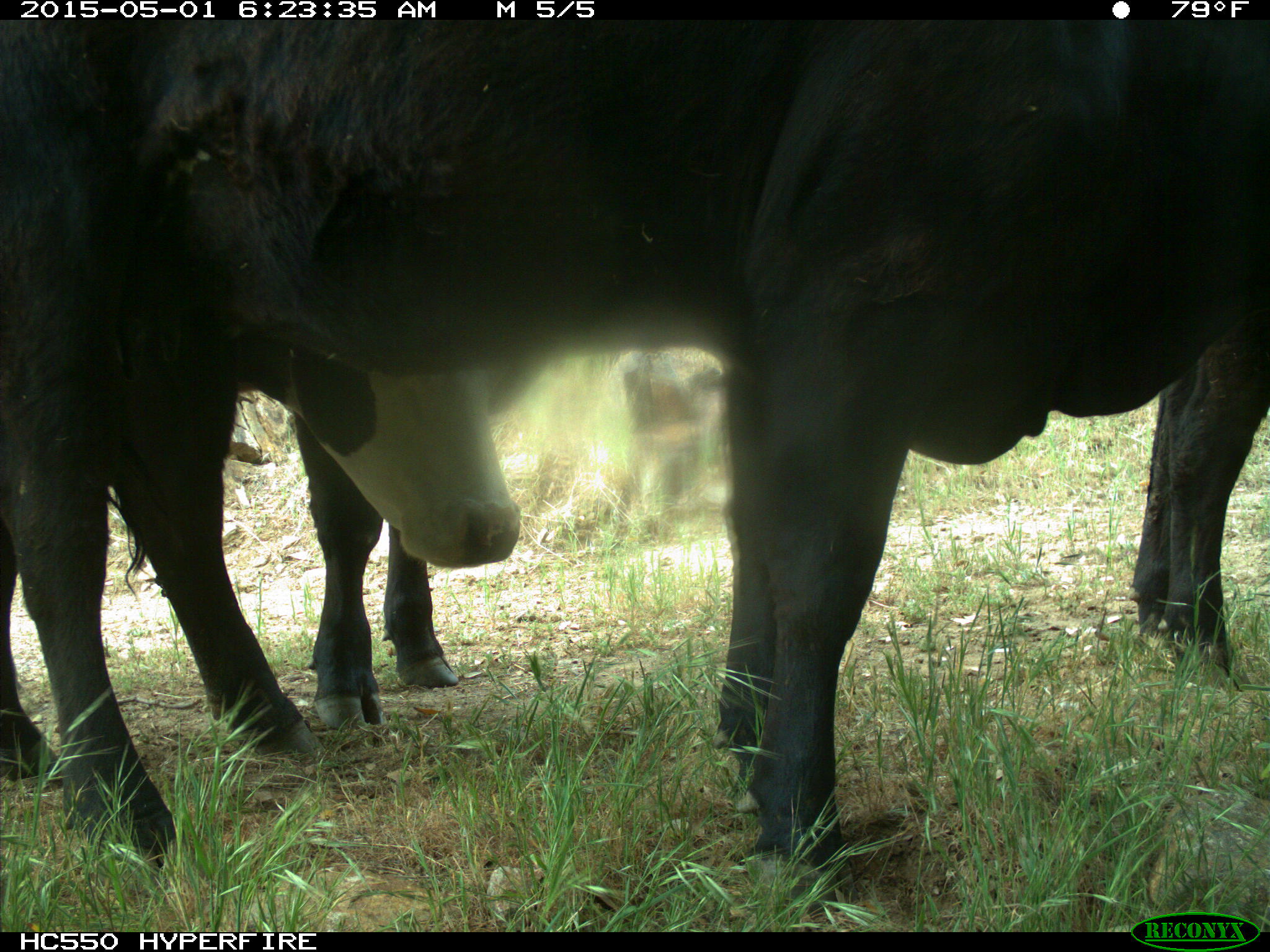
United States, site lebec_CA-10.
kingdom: Animalia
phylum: Chordata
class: Mammalia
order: Artiodactyla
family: Bovidae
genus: Bos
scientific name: Bos taurus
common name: domestic cow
Bos taurus (domestic cow).